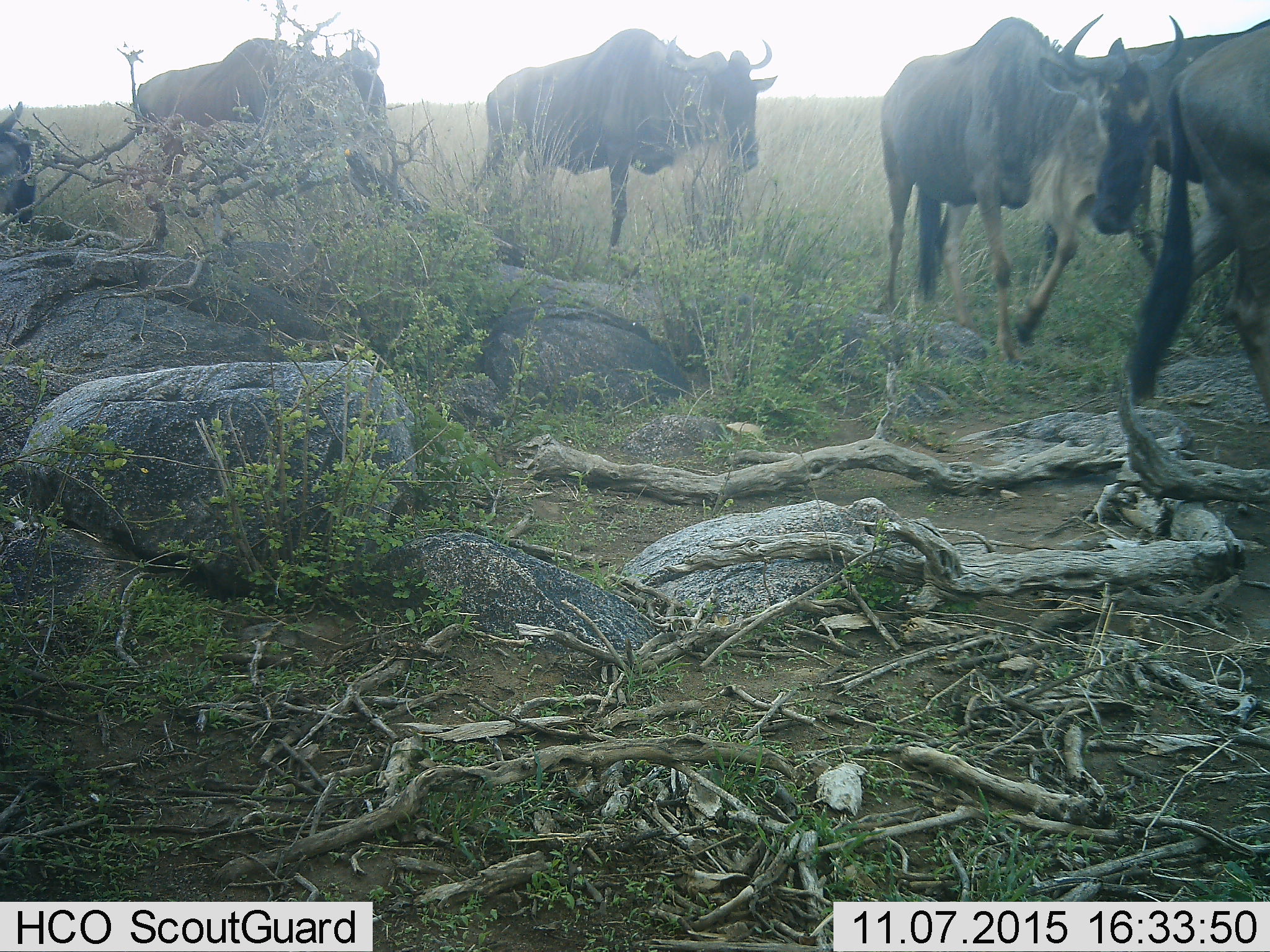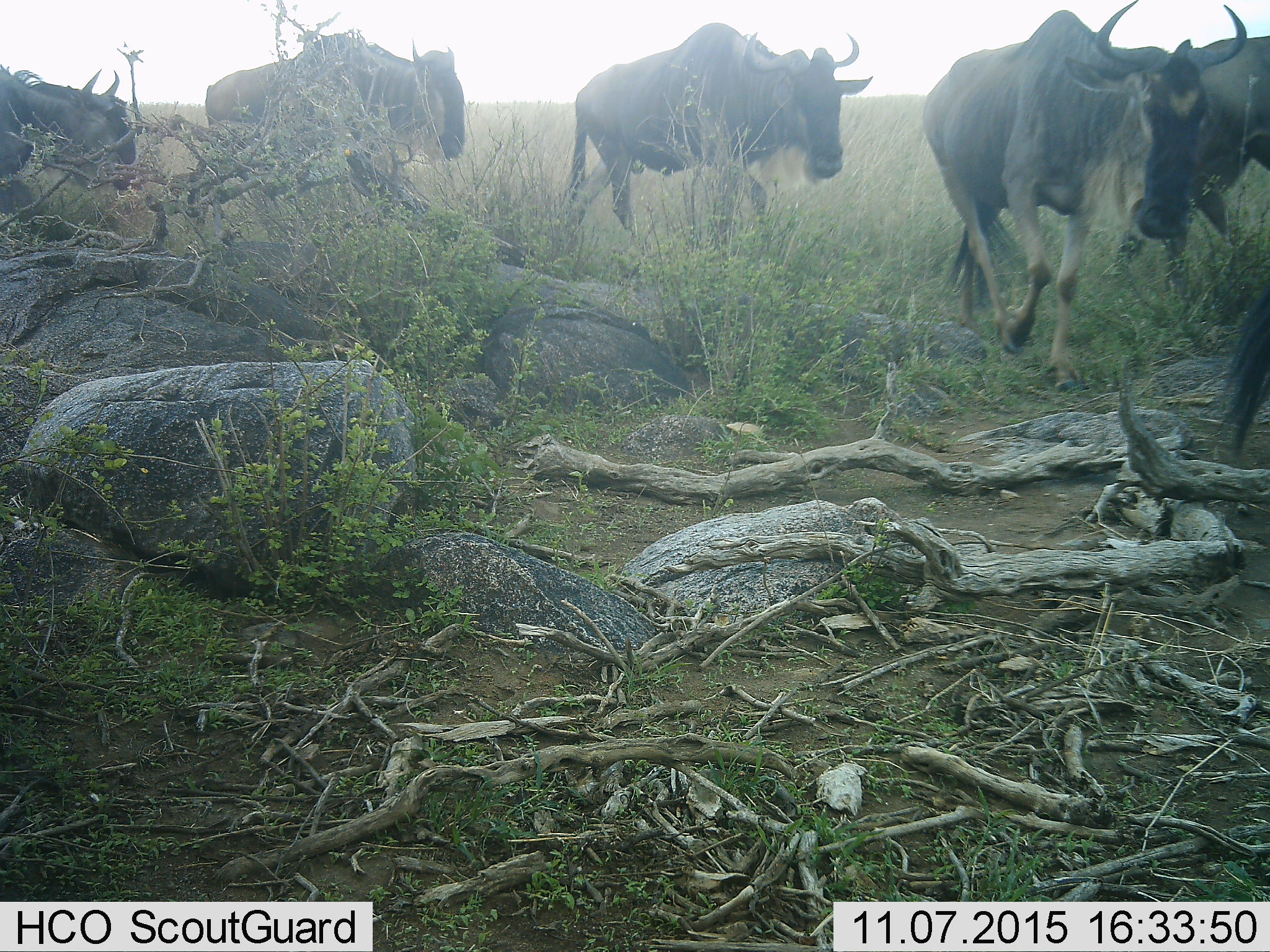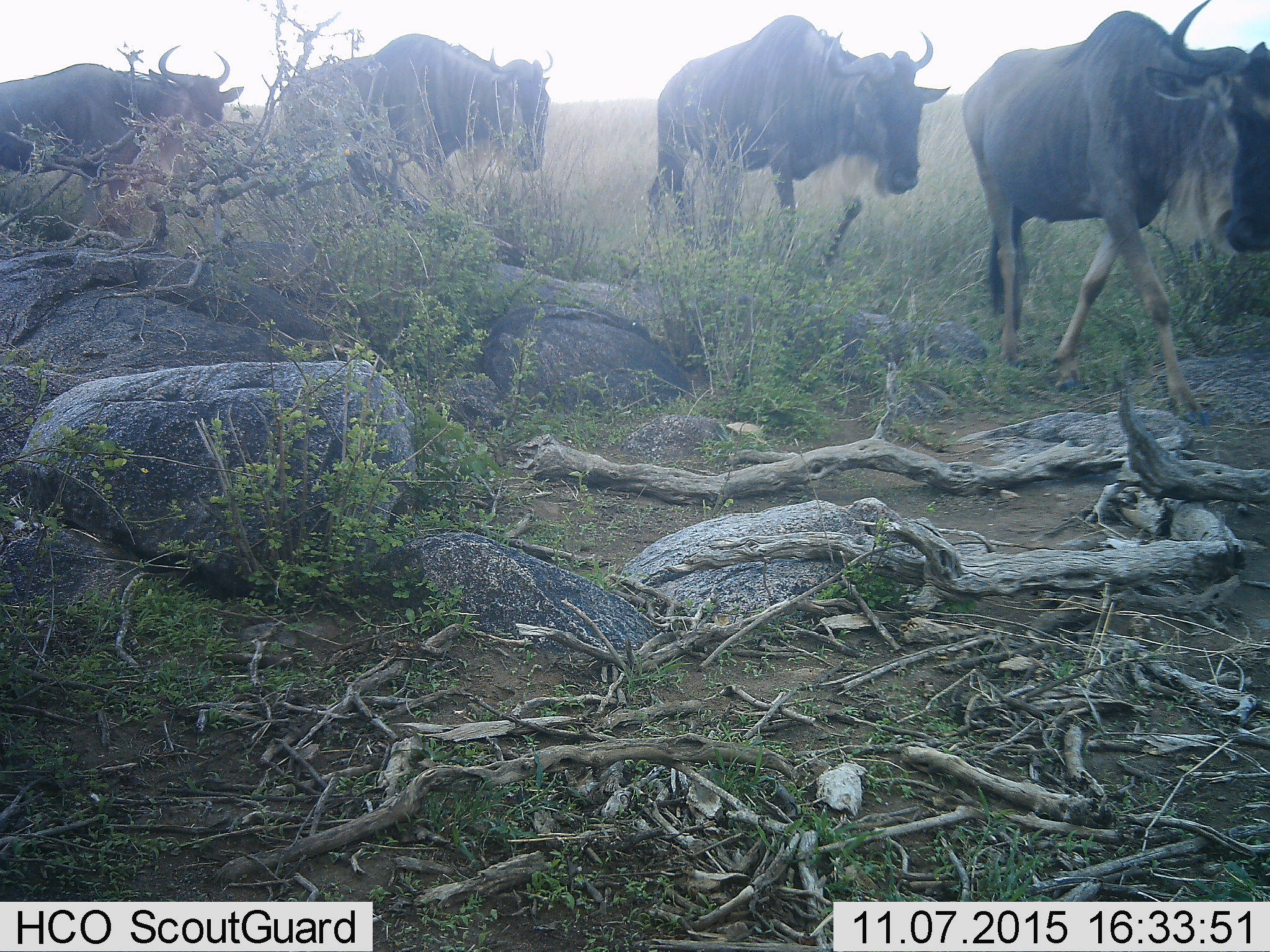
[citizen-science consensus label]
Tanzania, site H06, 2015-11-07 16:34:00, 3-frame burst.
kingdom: Animalia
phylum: Chordata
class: Mammalia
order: Artiodactyla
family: Bovidae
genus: Connochaetes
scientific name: Connochaetes taurinus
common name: blue wildebeest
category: wildebeest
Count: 6.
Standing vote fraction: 11%.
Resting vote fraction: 0%.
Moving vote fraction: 100%.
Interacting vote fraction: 0%.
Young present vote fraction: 0%.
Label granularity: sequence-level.